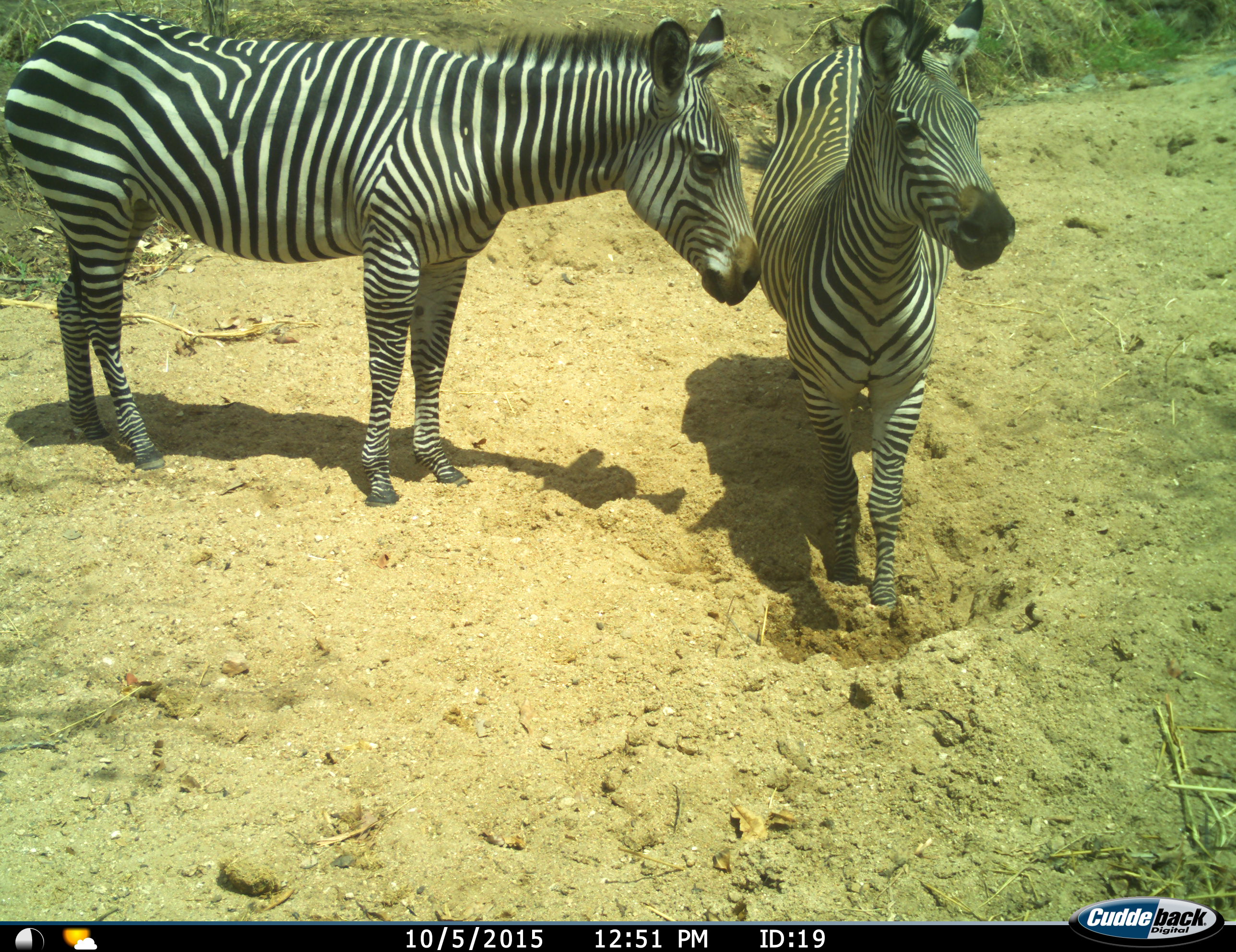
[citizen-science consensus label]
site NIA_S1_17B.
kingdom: Animalia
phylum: Chordata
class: Mammalia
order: Perissodactyla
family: Equidae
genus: Equus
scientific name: Equus quagga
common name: plains zebra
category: zebraplains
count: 2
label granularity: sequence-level